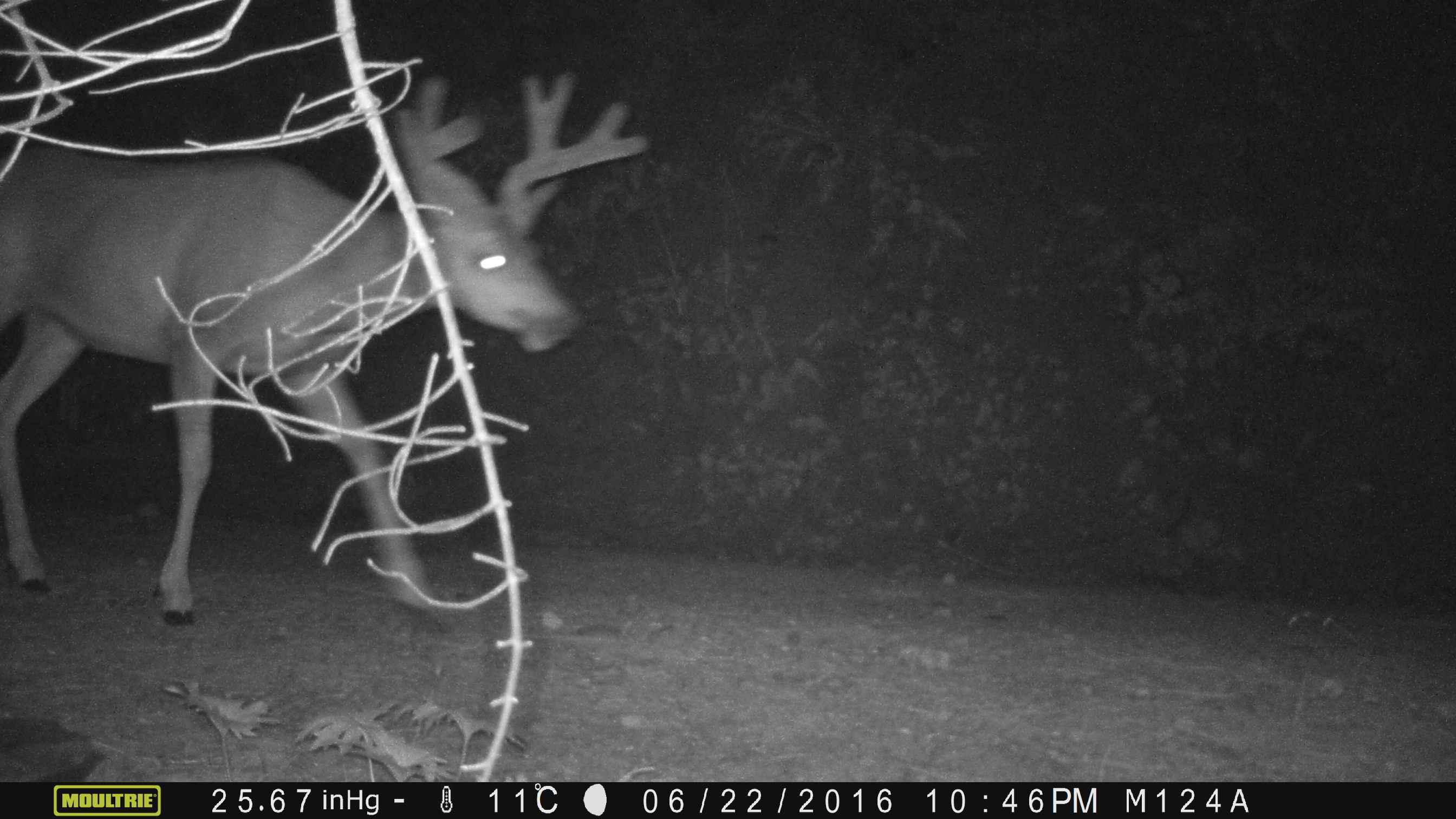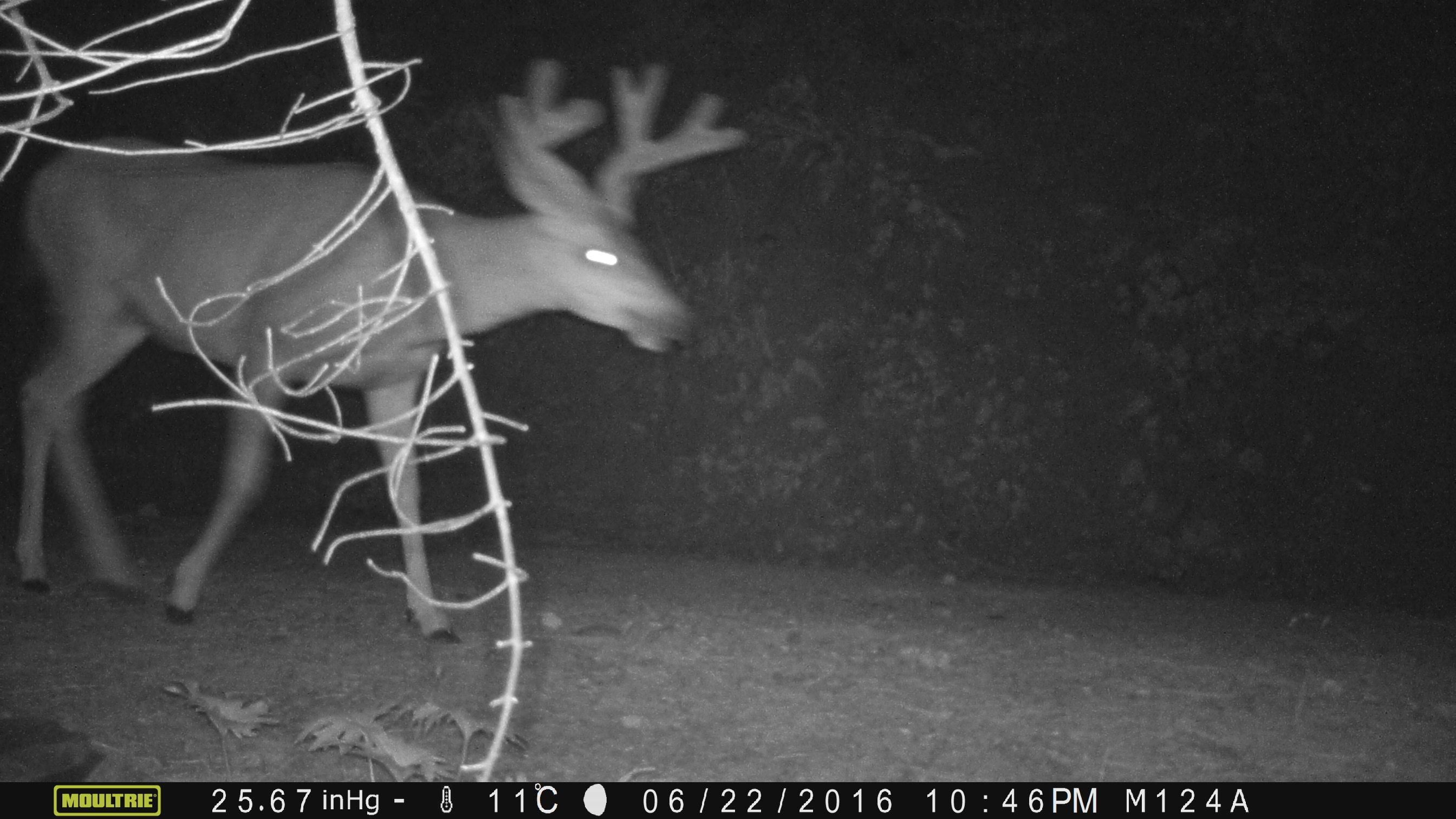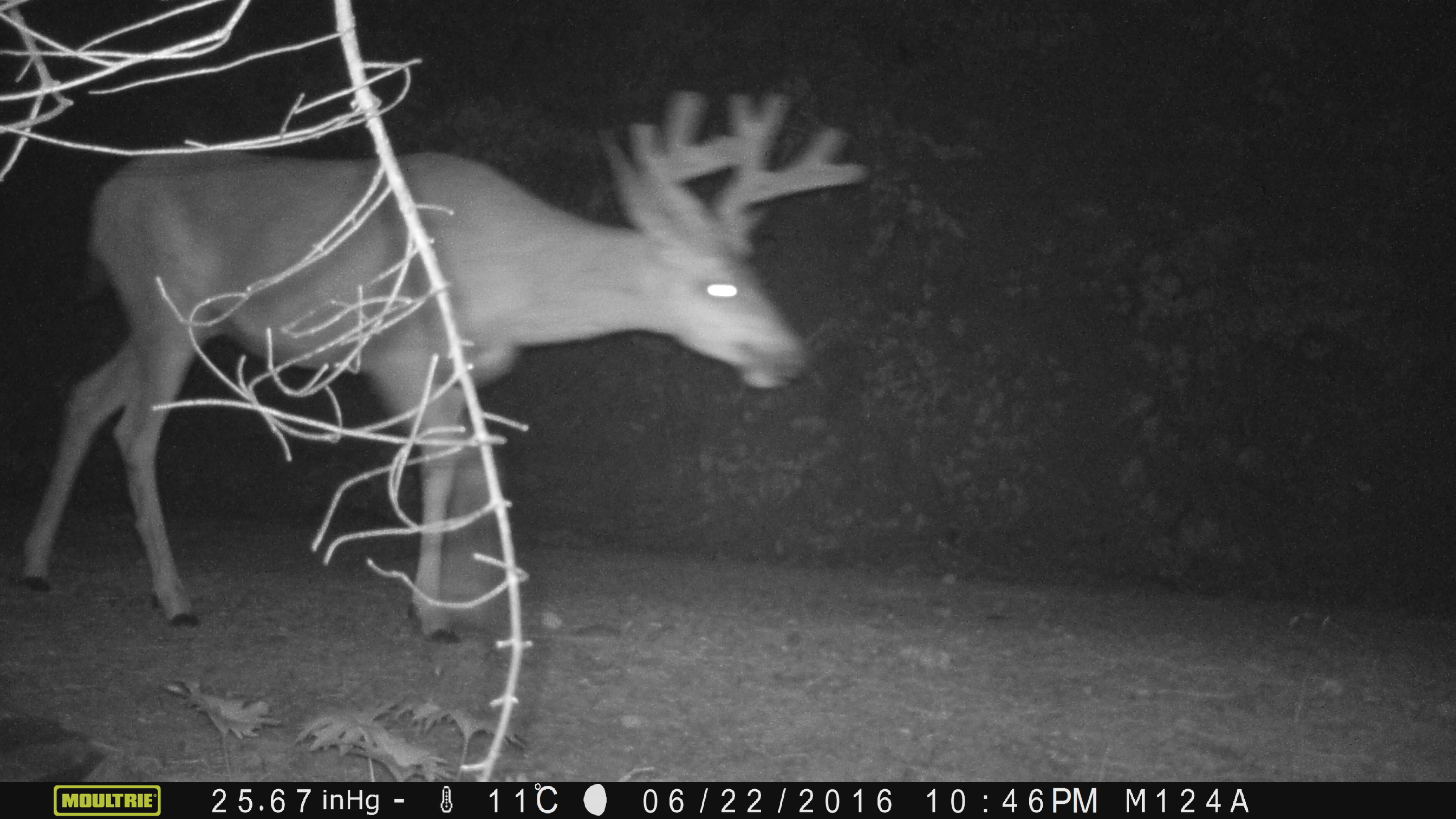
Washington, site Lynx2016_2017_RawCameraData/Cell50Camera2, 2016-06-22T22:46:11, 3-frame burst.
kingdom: Animalia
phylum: Chordata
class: Mammalia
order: Artiodactyla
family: Cervidae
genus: Odocoileus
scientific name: Odocoileus hemionus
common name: mule deer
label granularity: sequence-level